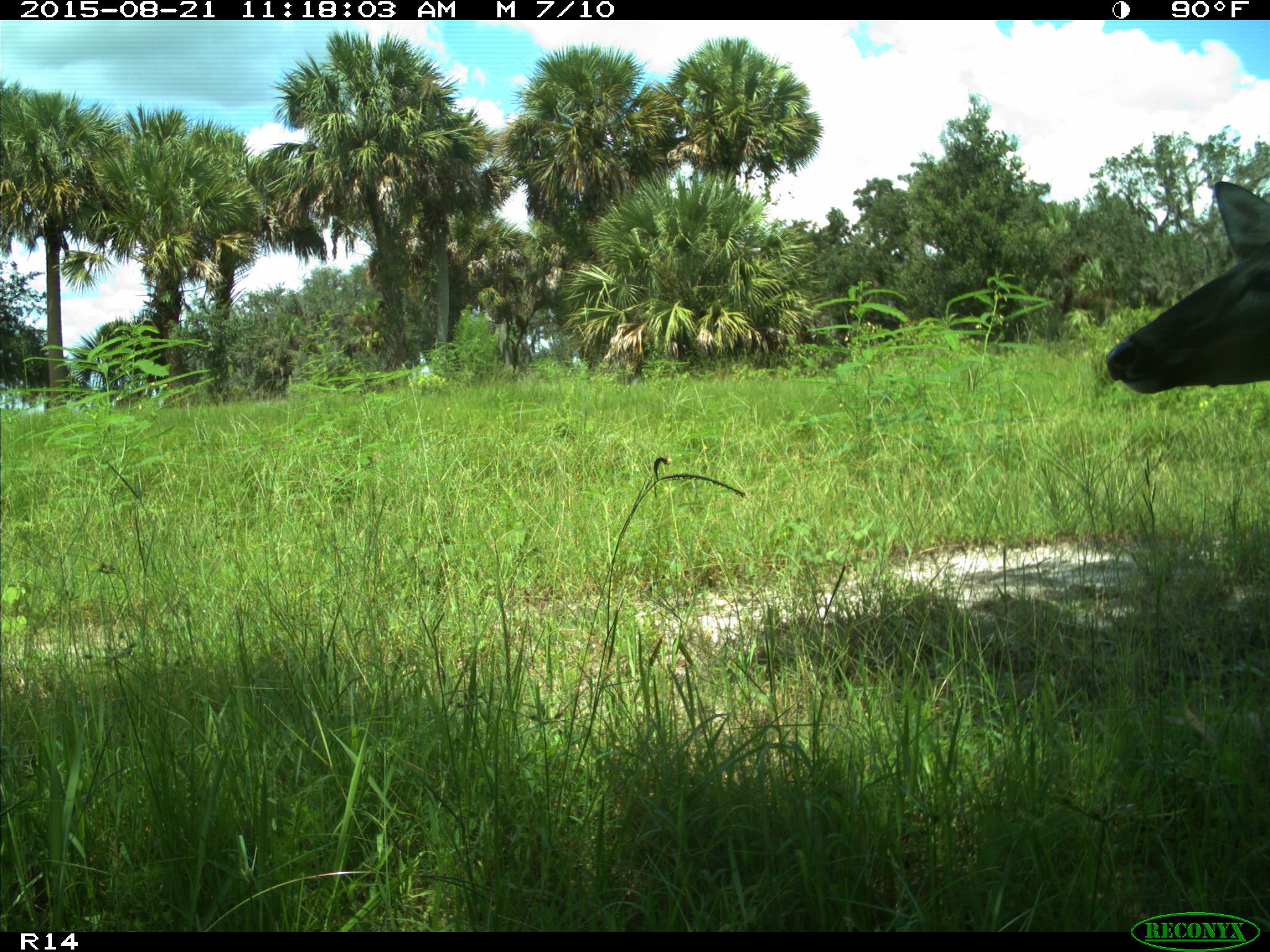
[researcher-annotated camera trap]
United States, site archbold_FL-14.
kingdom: Animalia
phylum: Chordata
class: Mammalia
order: Artiodactyla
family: Cervidae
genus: Odocoileus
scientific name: Odocoileus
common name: deer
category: unidentified deer